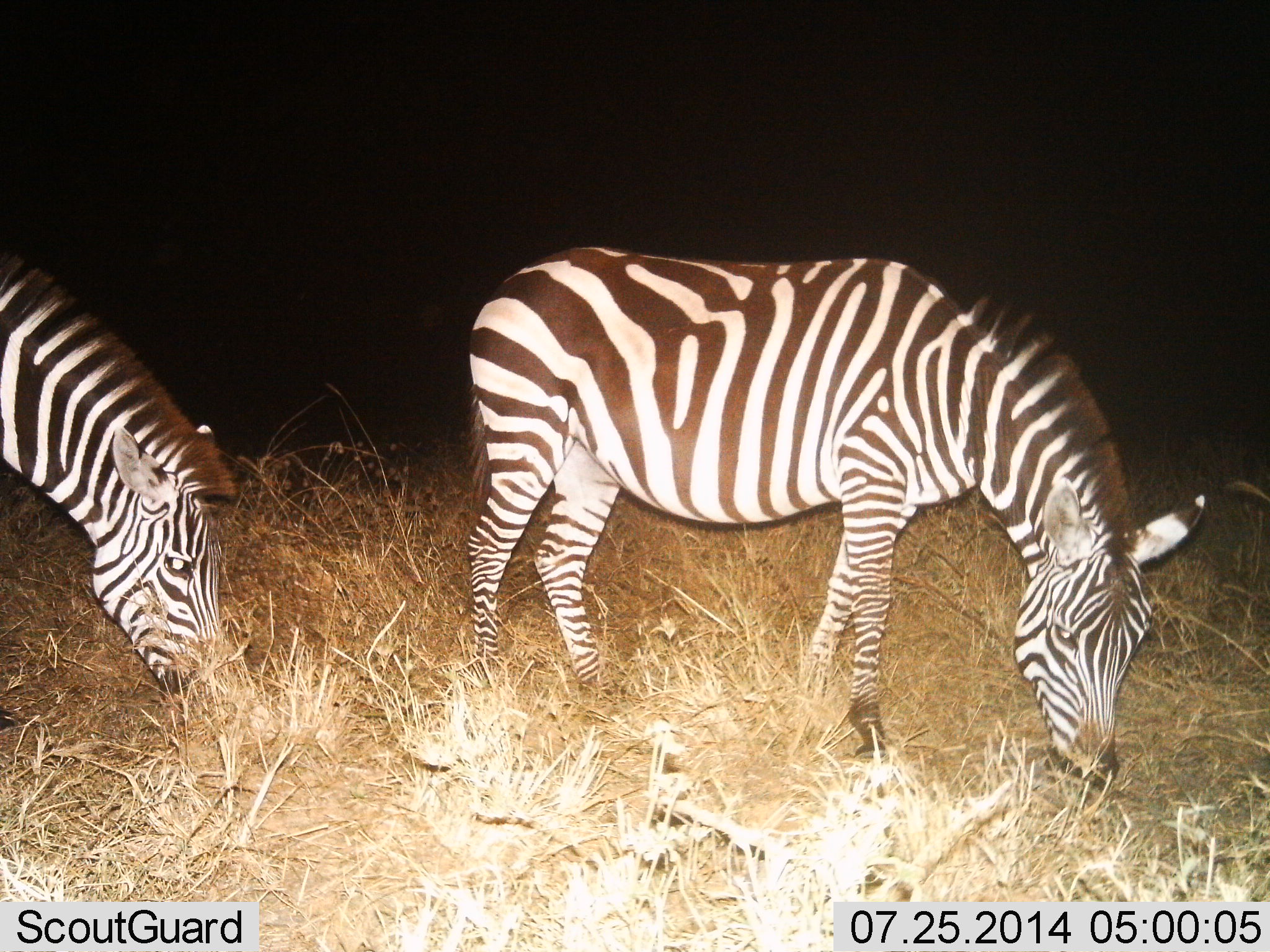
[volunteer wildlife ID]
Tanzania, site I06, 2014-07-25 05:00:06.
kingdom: Animalia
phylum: Chordata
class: Mammalia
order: Perissodactyla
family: Equidae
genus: Equus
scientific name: Equus quagga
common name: plains zebra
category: zebra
Zebra (plains zebra) (Equus quagga), count 2. Behavior (volunteer vote fractions): standing 10%, resting 0%, moving 0%, interacting 0%. Young present (vote fraction): 0%. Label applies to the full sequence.